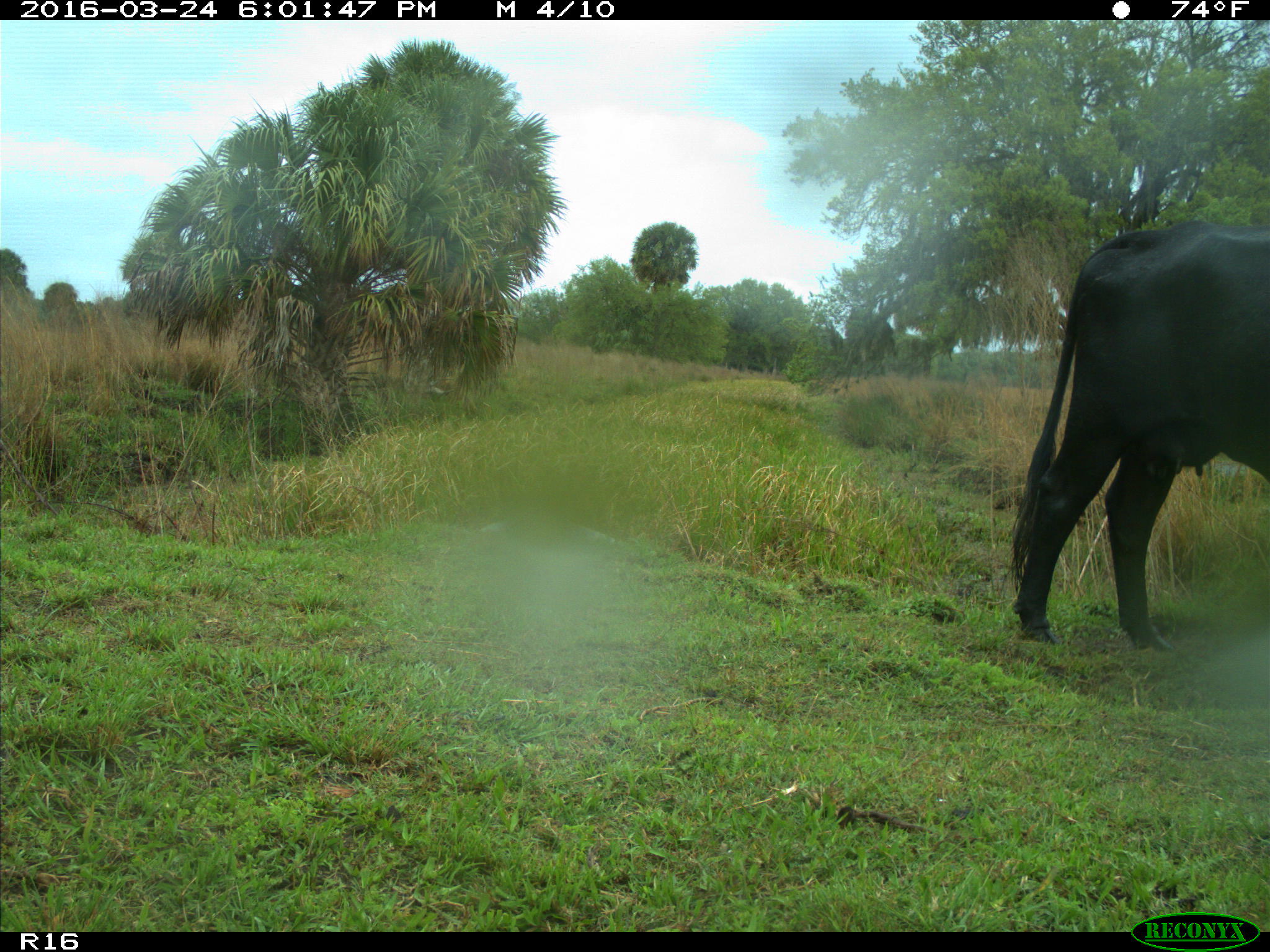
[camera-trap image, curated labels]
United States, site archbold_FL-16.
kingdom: Animalia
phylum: Chordata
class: Mammalia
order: Artiodactyla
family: Bovidae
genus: Bos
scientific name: Bos taurus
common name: domestic cow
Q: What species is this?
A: Bos taurus (domestic cow).